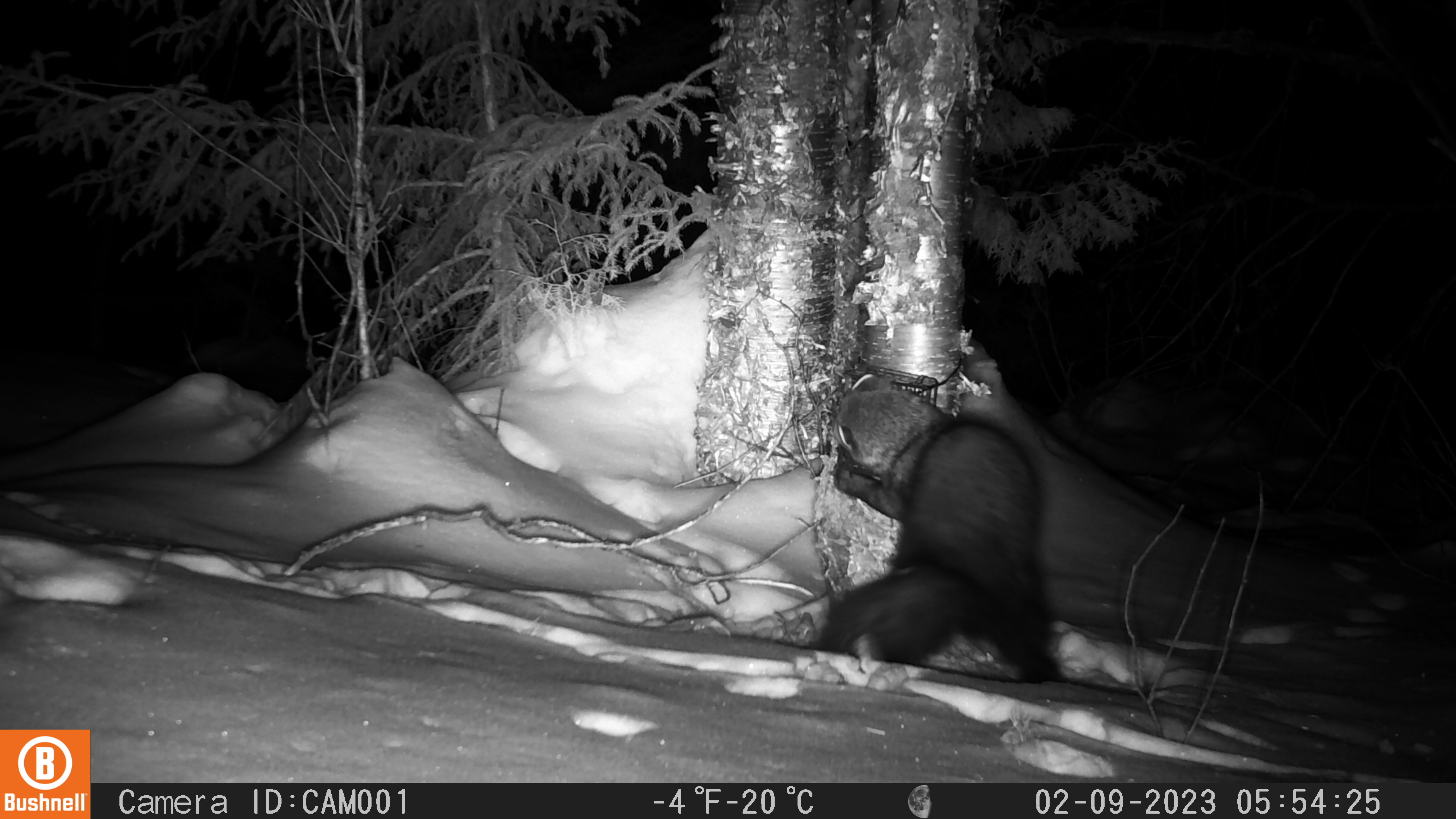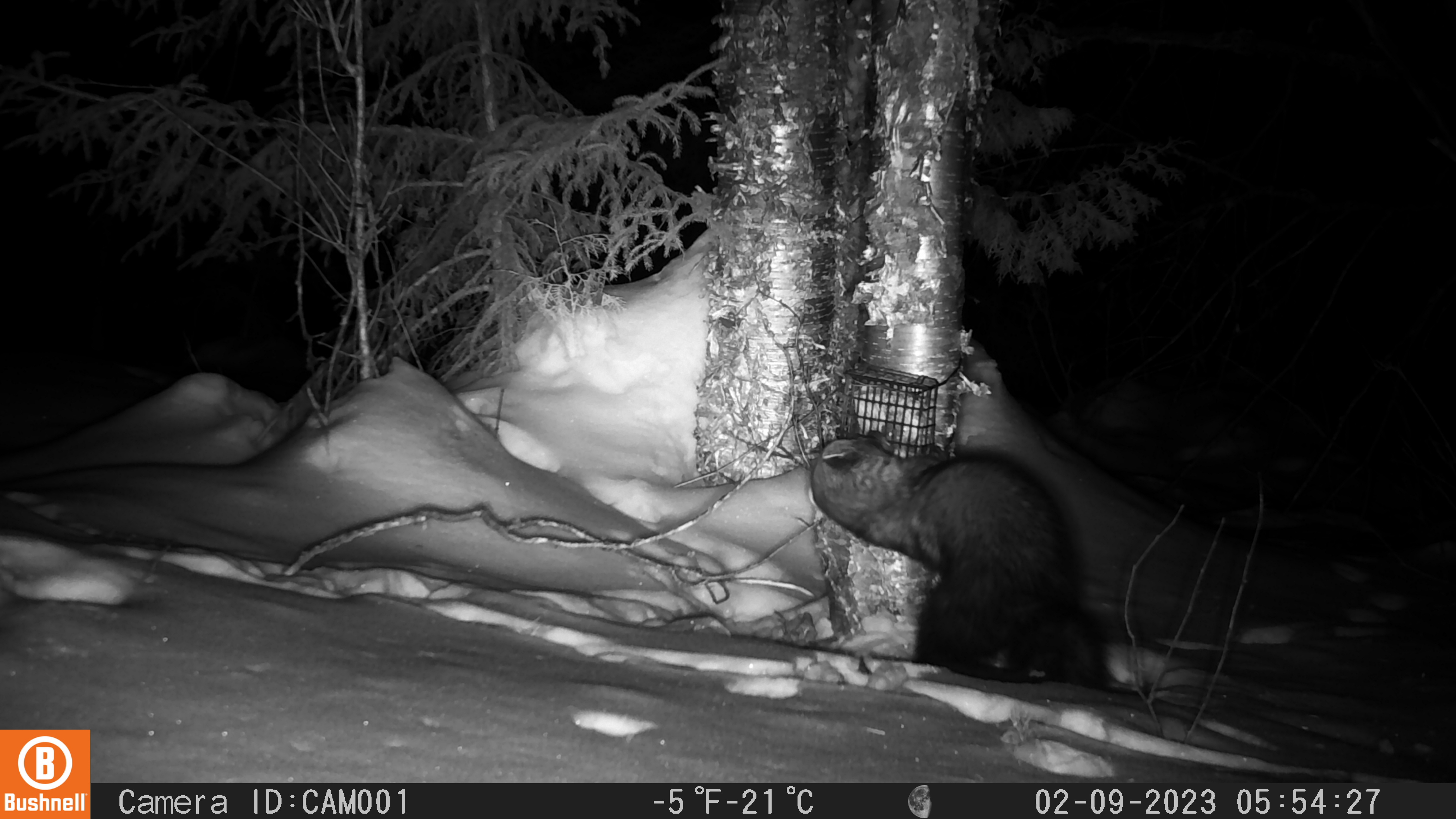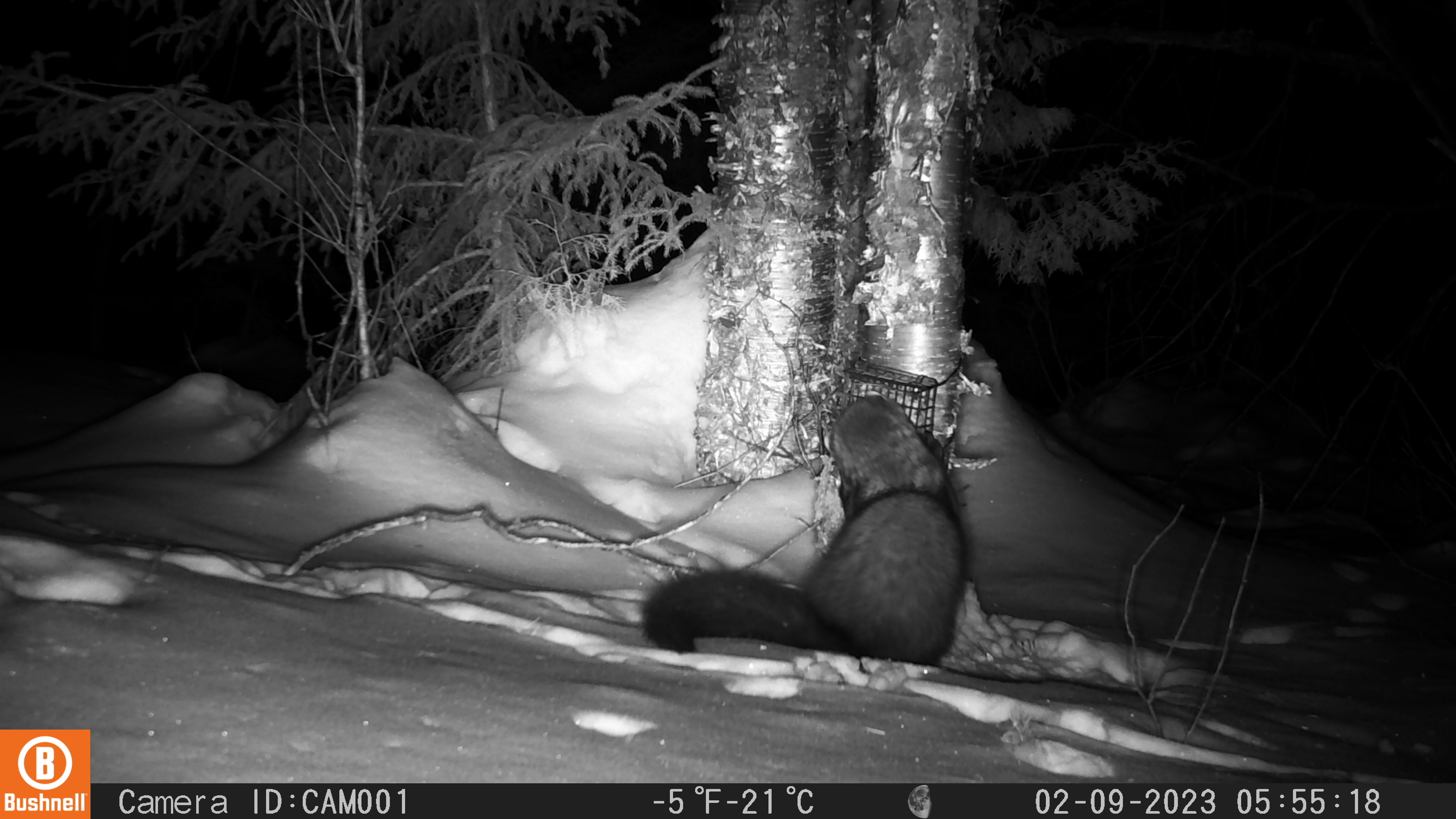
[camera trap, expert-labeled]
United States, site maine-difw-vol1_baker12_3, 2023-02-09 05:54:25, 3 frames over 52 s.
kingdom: Animalia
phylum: Chordata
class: Mammalia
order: Carnivora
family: Mustelidae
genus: Pekania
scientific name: Pekania pennanti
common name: fisher